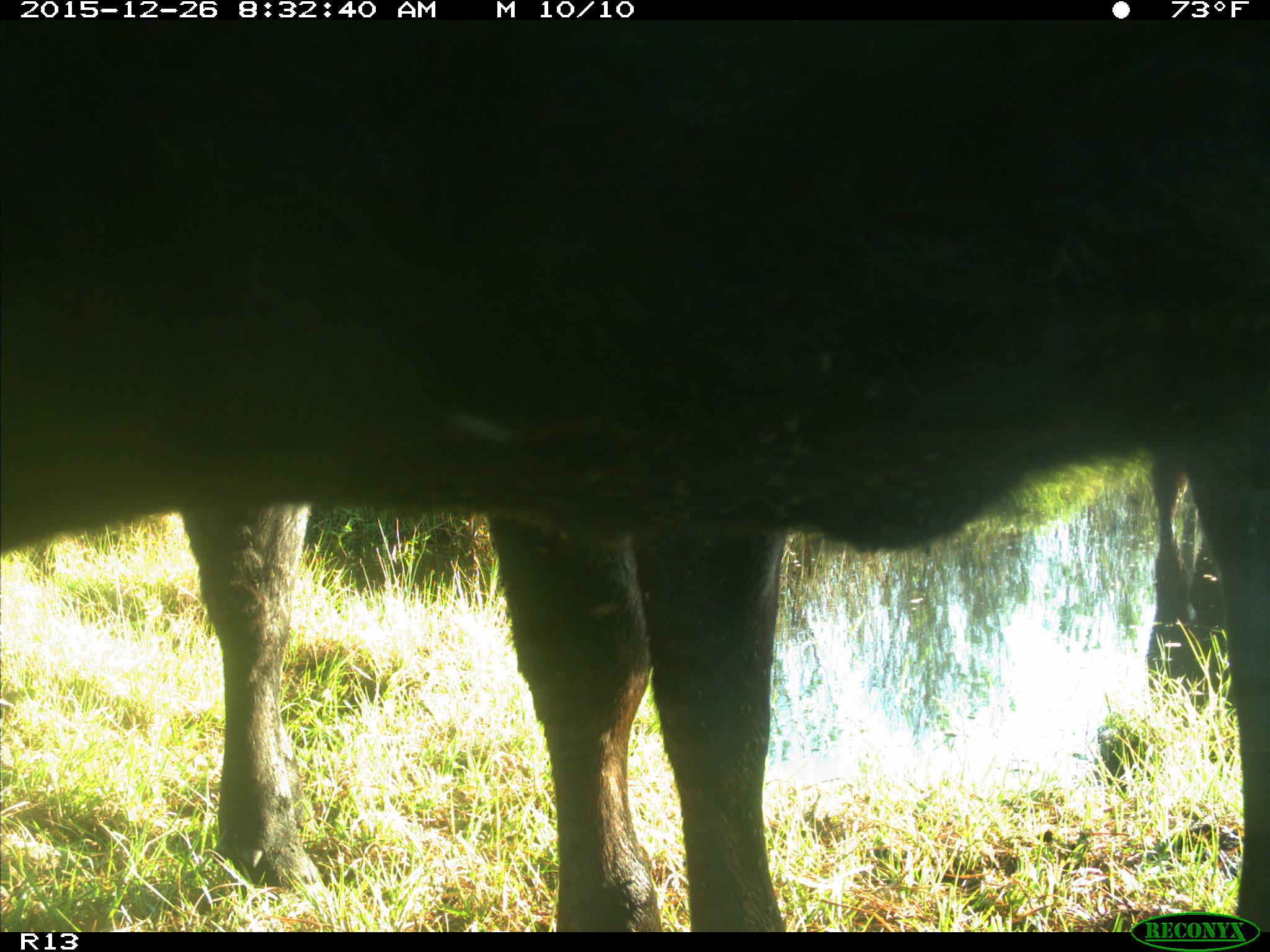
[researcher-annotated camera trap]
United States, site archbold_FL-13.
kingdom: Animalia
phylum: Chordata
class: Mammalia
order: Artiodactyla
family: Bovidae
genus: Bos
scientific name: Bos taurus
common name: domestic cow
Bos taurus (domestic cow).